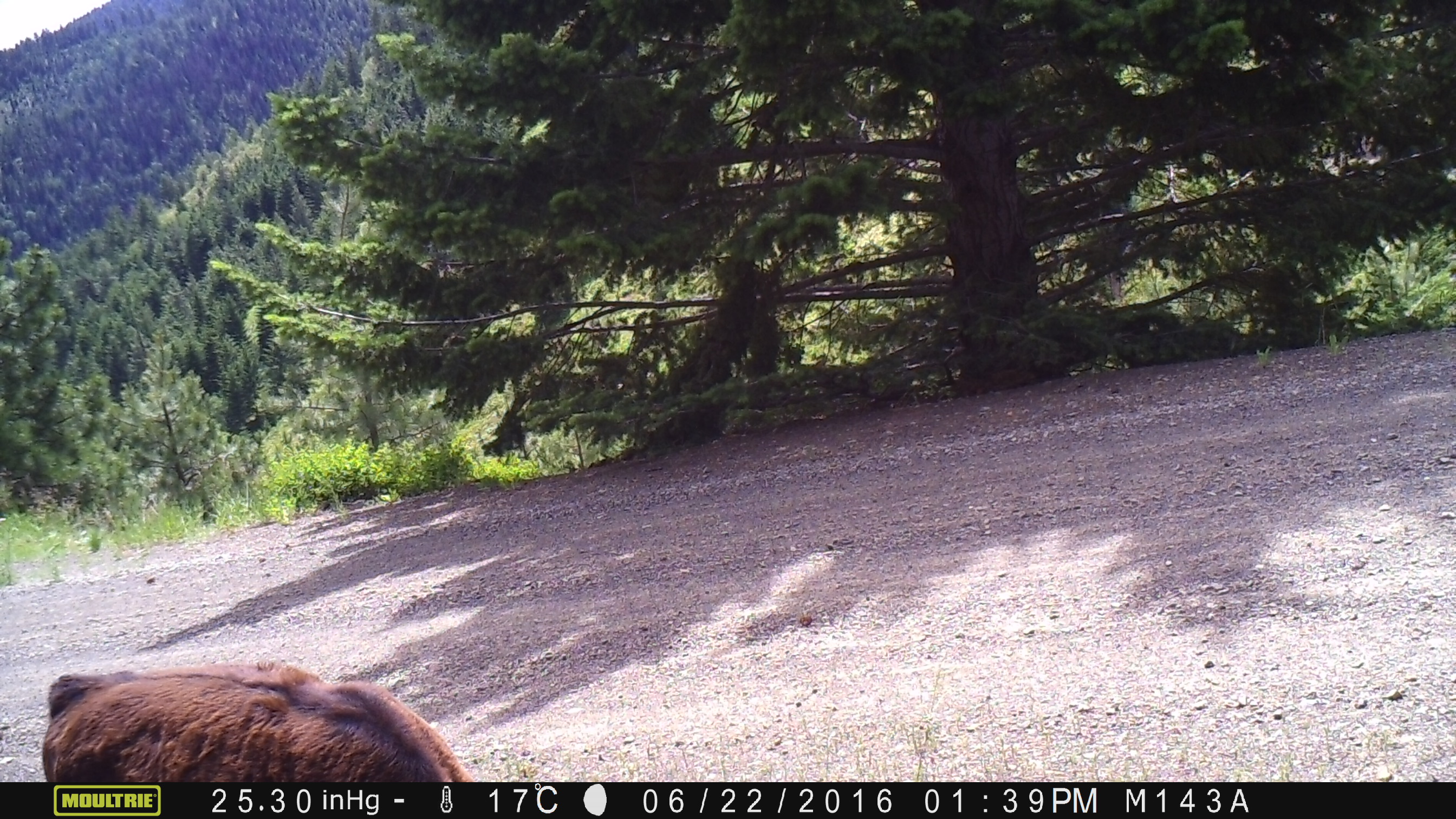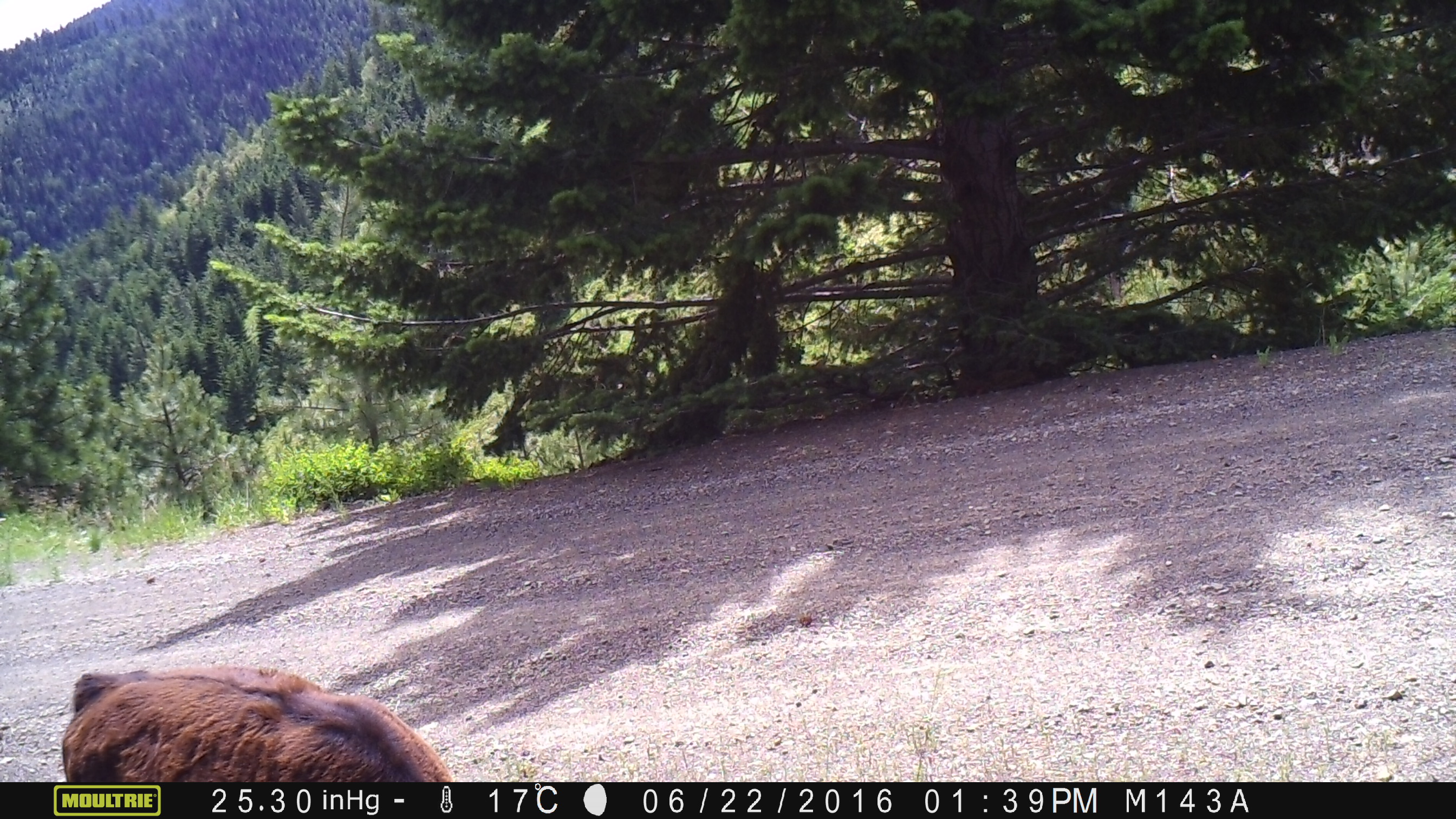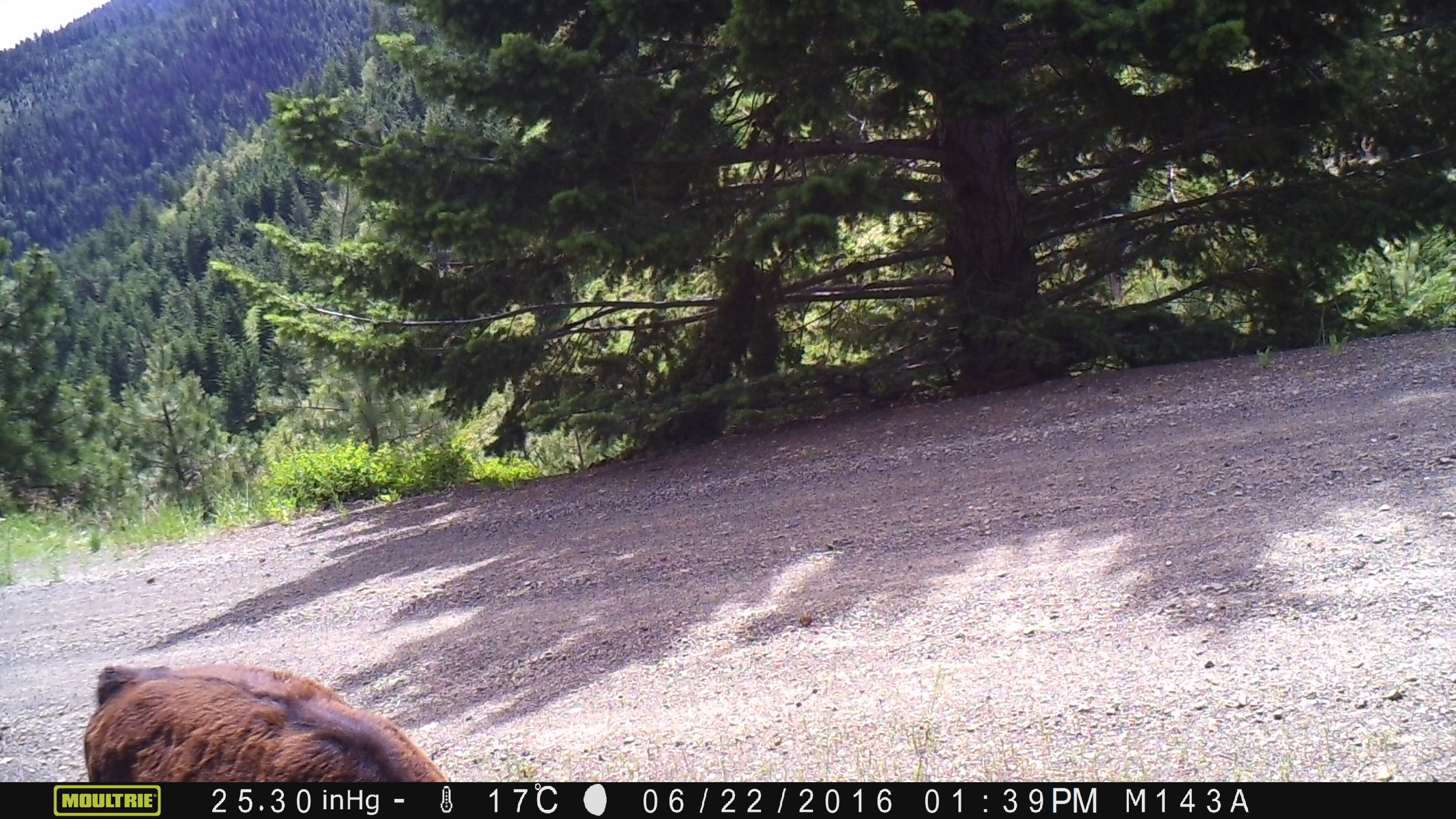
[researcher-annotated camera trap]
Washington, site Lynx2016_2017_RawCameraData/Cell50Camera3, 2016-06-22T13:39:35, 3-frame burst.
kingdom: Animalia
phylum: Chordata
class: Mammalia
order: Artiodactyla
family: Bovidae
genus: Bos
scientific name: Bos taurus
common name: domestic cattle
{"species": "domestic cattle (Bos taurus)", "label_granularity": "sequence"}